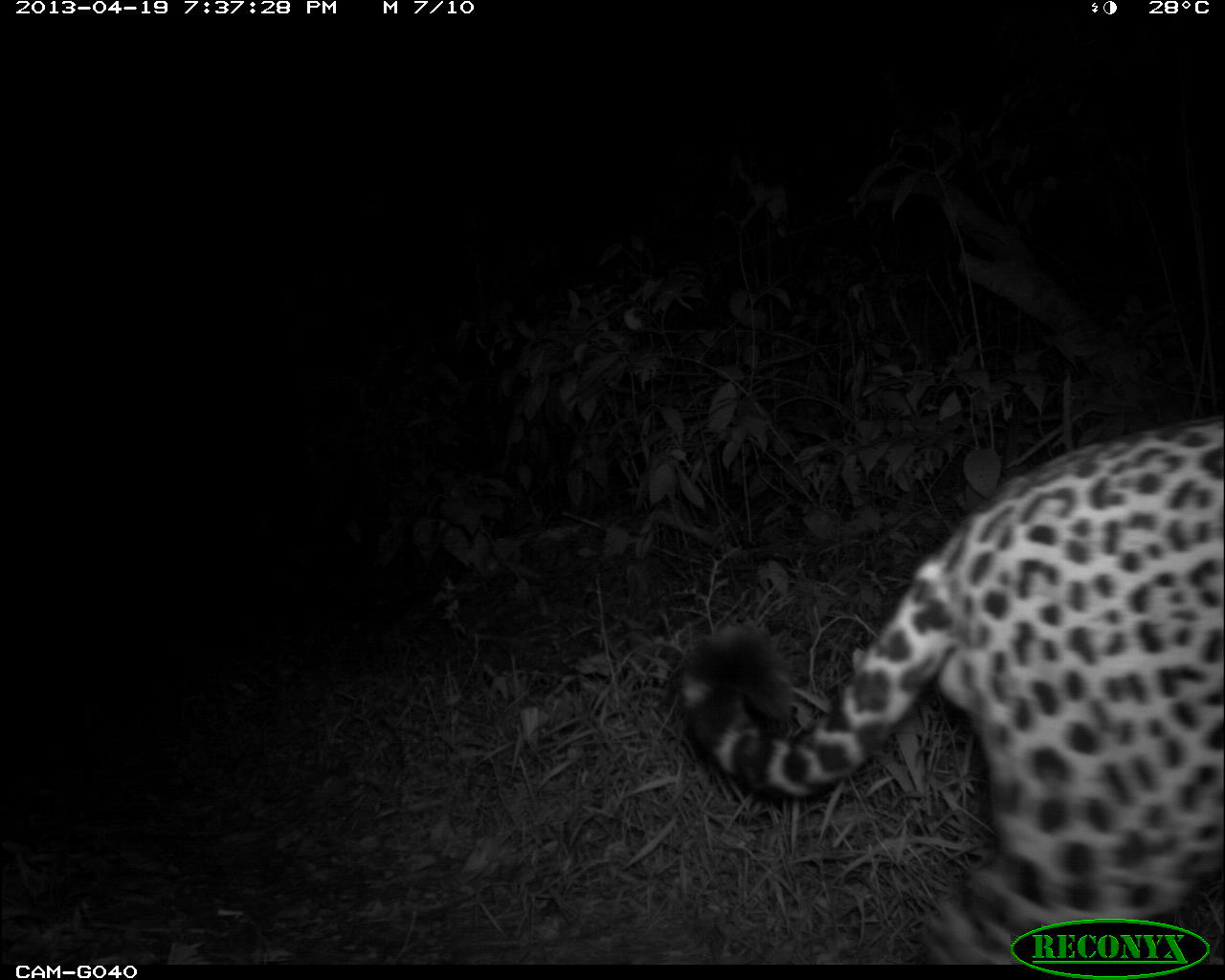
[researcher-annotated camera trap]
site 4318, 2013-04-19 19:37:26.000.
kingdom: Animalia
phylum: Chordata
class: Mammalia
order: Carnivora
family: Felidae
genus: Panthera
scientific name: Panthera onca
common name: jaguar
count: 1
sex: male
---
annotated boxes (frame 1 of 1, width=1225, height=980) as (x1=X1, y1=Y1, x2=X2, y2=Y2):
panthera onca: (x1=674, y1=414, x2=1223, y2=965)